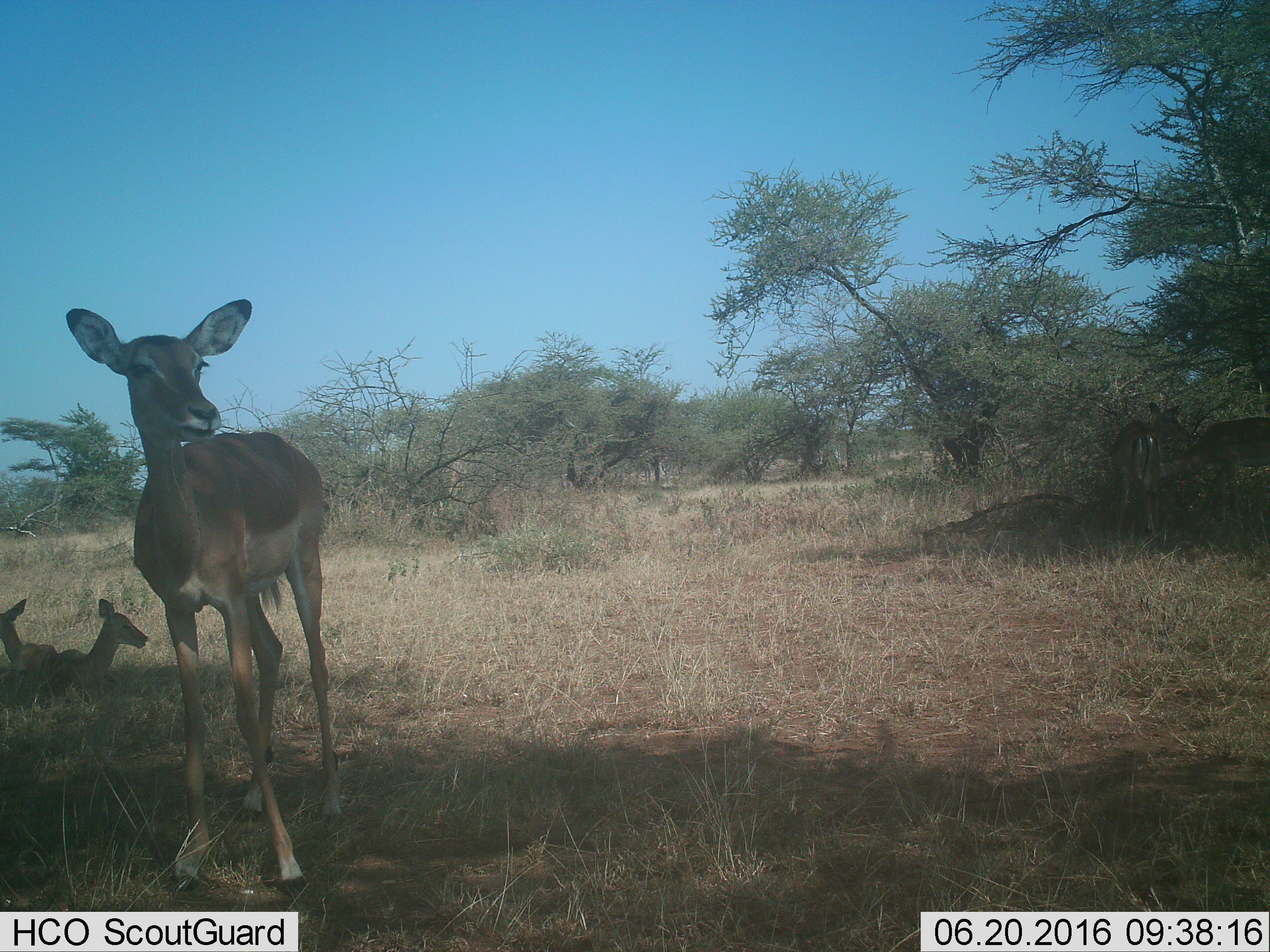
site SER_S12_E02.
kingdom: Animalia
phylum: Chordata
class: Mammalia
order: Artiodactyla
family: Bovidae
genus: Aepyceros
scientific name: Aepyceros melampus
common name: impala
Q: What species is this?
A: Impala (Aepyceros melampus).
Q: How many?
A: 5.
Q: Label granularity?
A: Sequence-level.